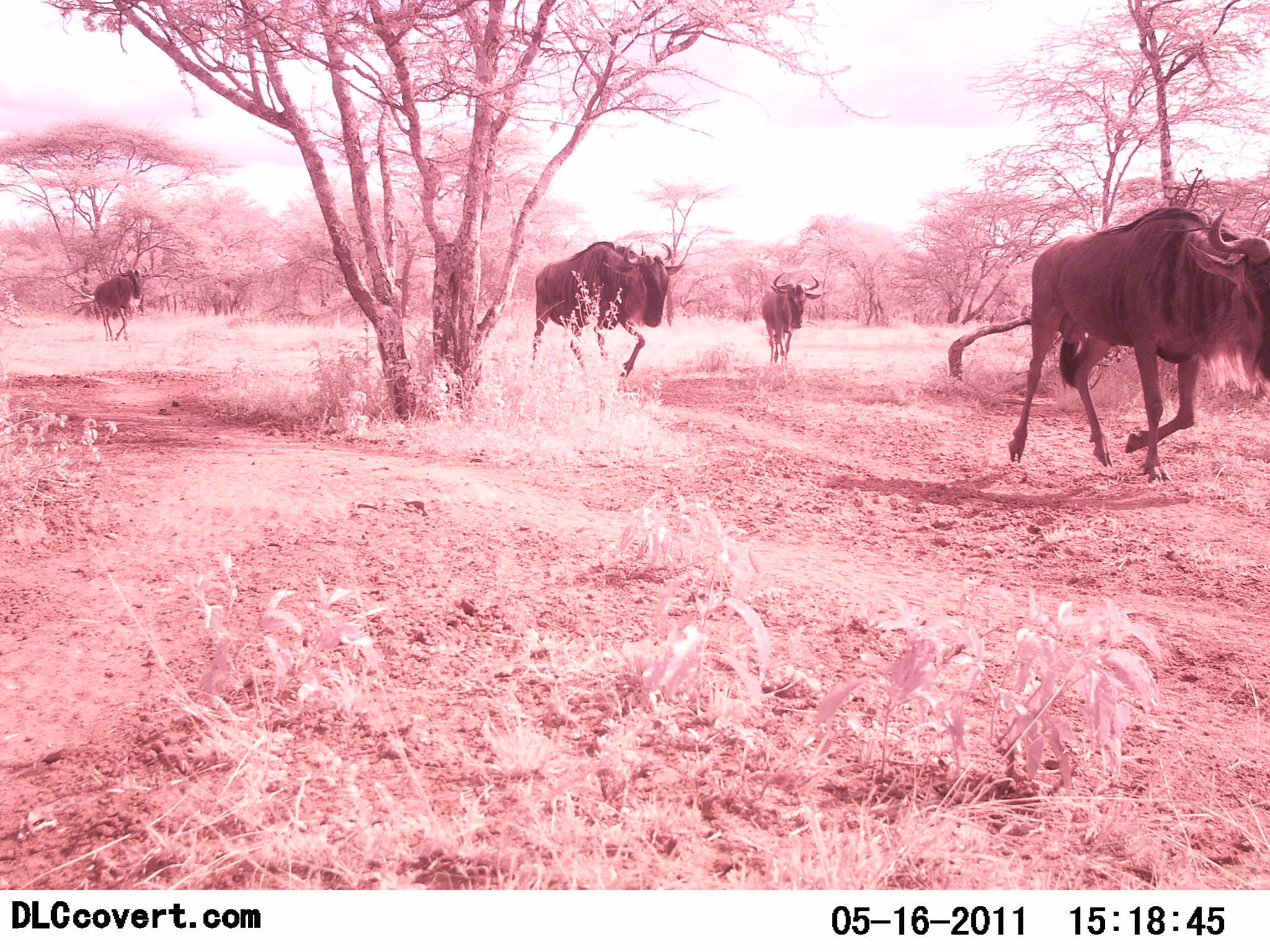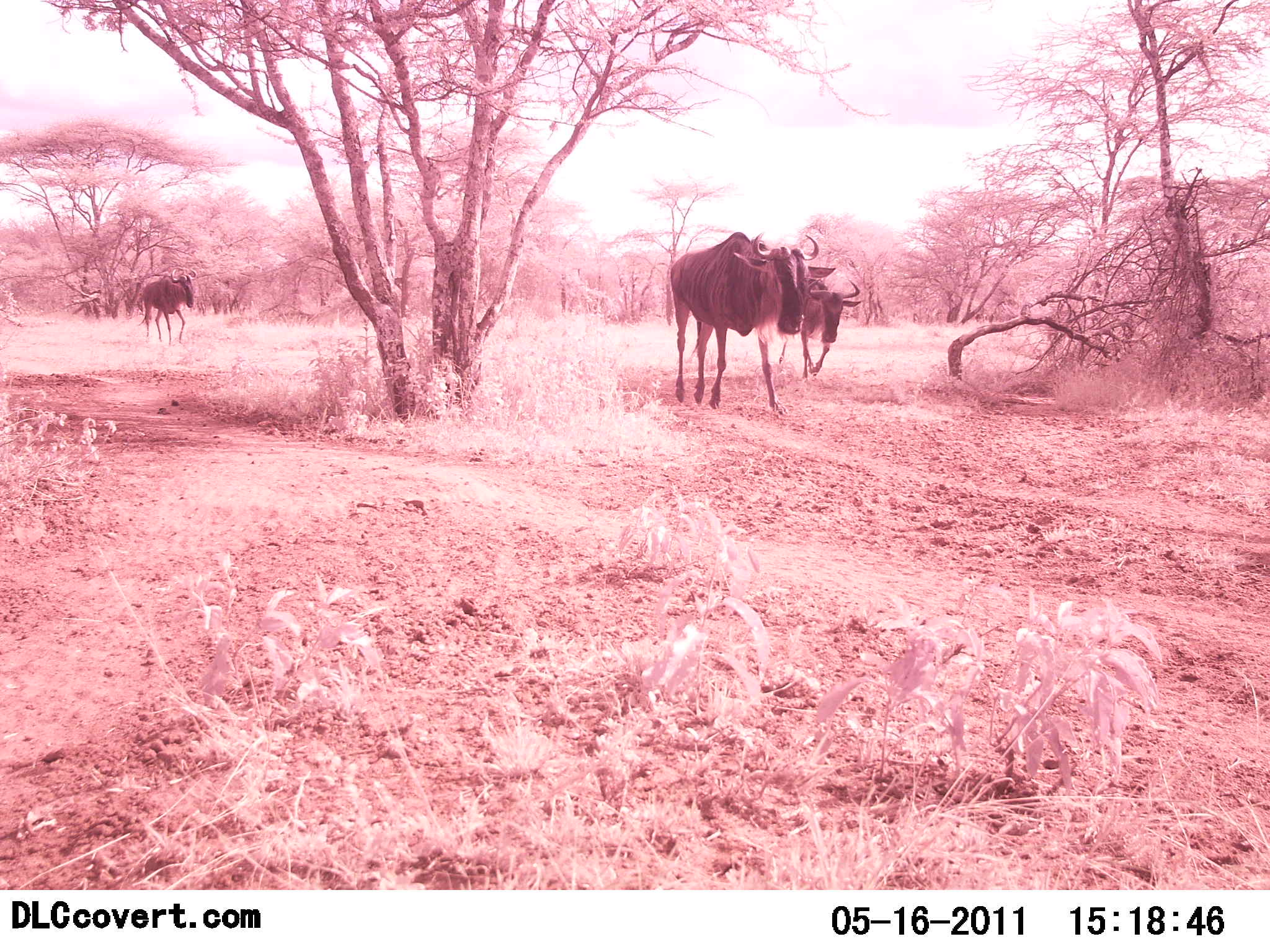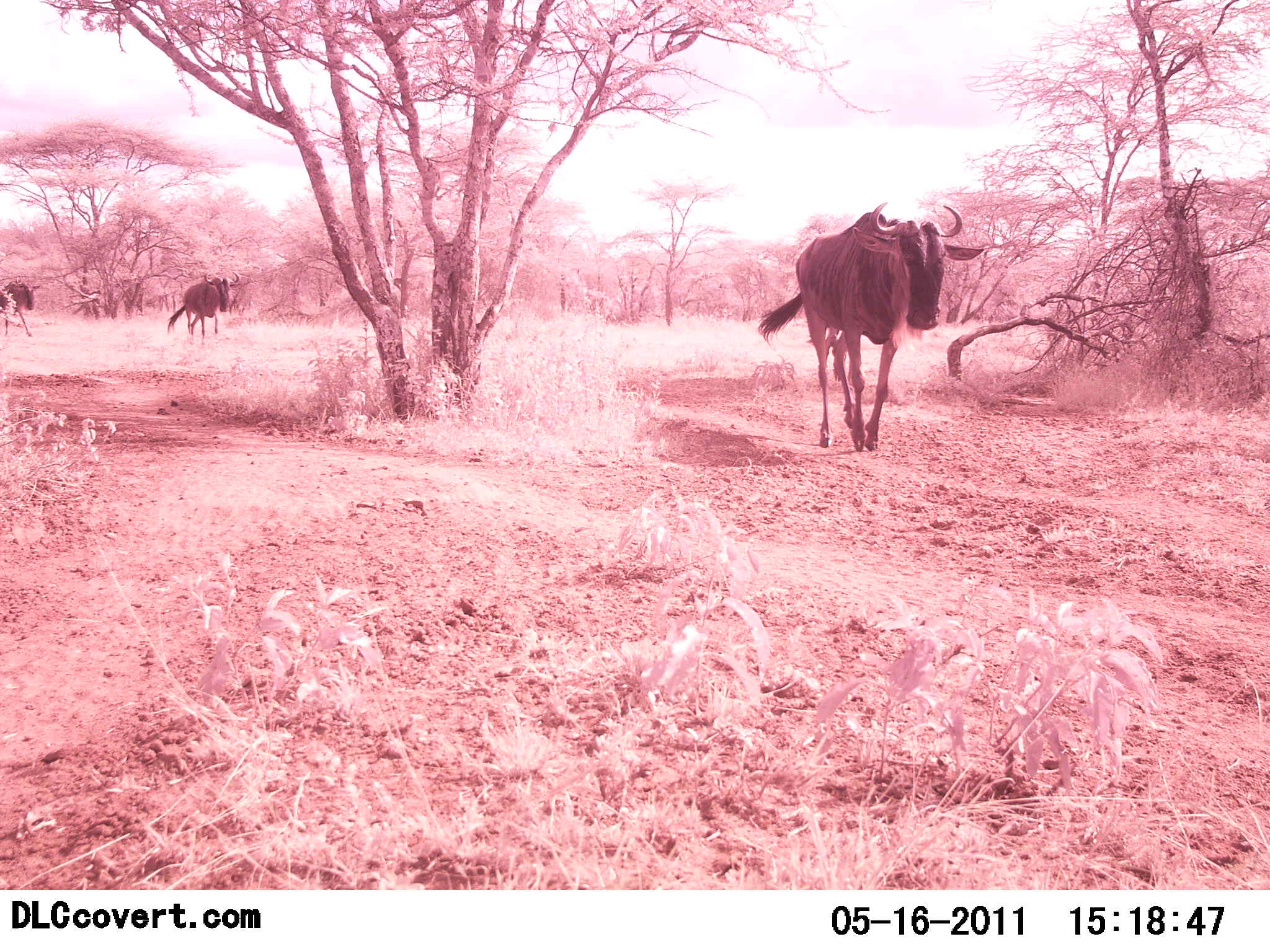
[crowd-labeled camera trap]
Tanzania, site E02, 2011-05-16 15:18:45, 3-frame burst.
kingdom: Animalia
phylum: Chordata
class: Mammalia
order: Artiodactyla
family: Bovidae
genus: Connochaetes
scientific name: Connochaetes taurinus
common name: blue wildebeest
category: wildebeest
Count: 4.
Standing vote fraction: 0%.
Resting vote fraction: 0%.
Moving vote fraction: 100%.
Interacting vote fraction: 0%.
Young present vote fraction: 0%.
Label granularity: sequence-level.